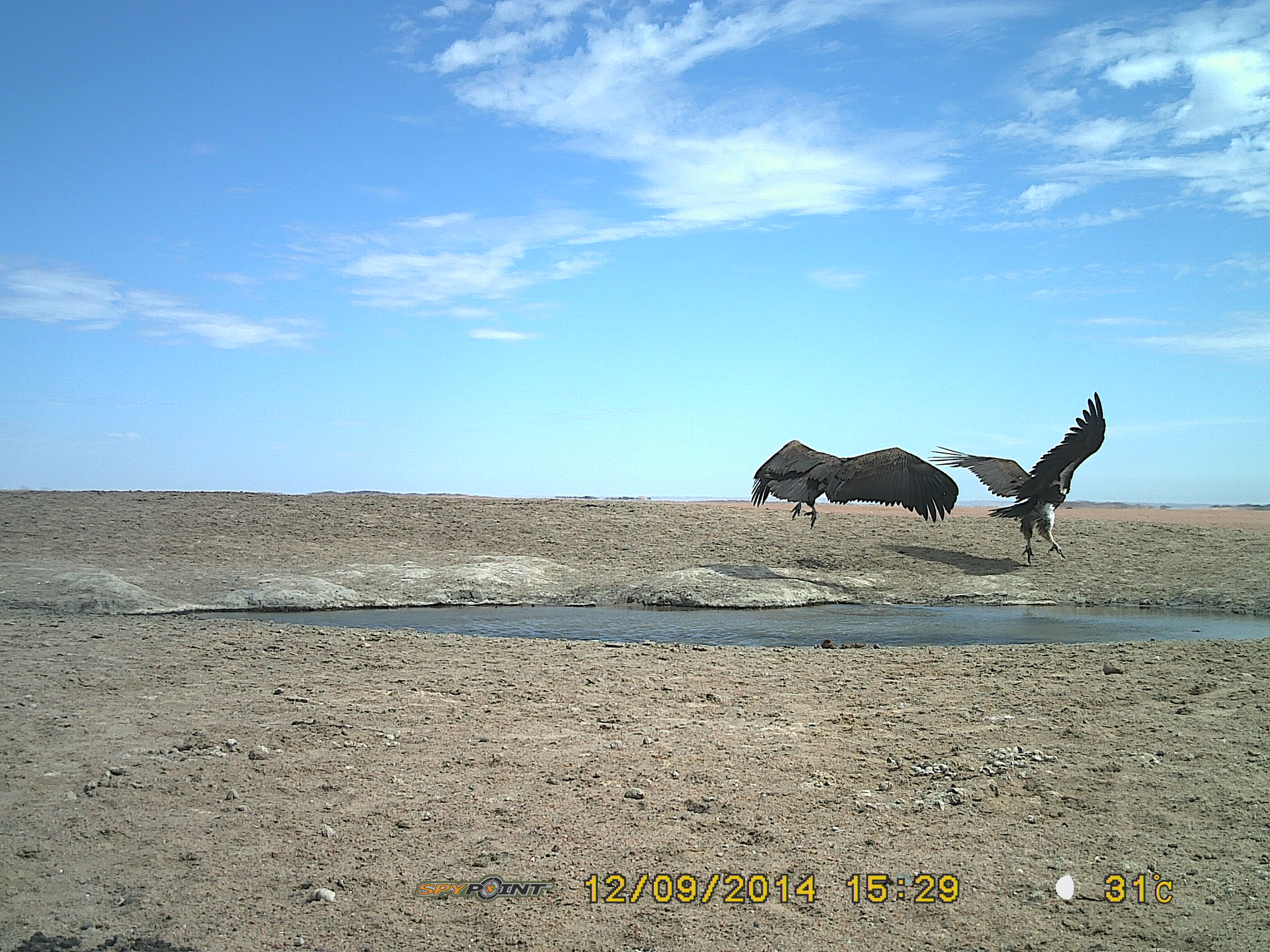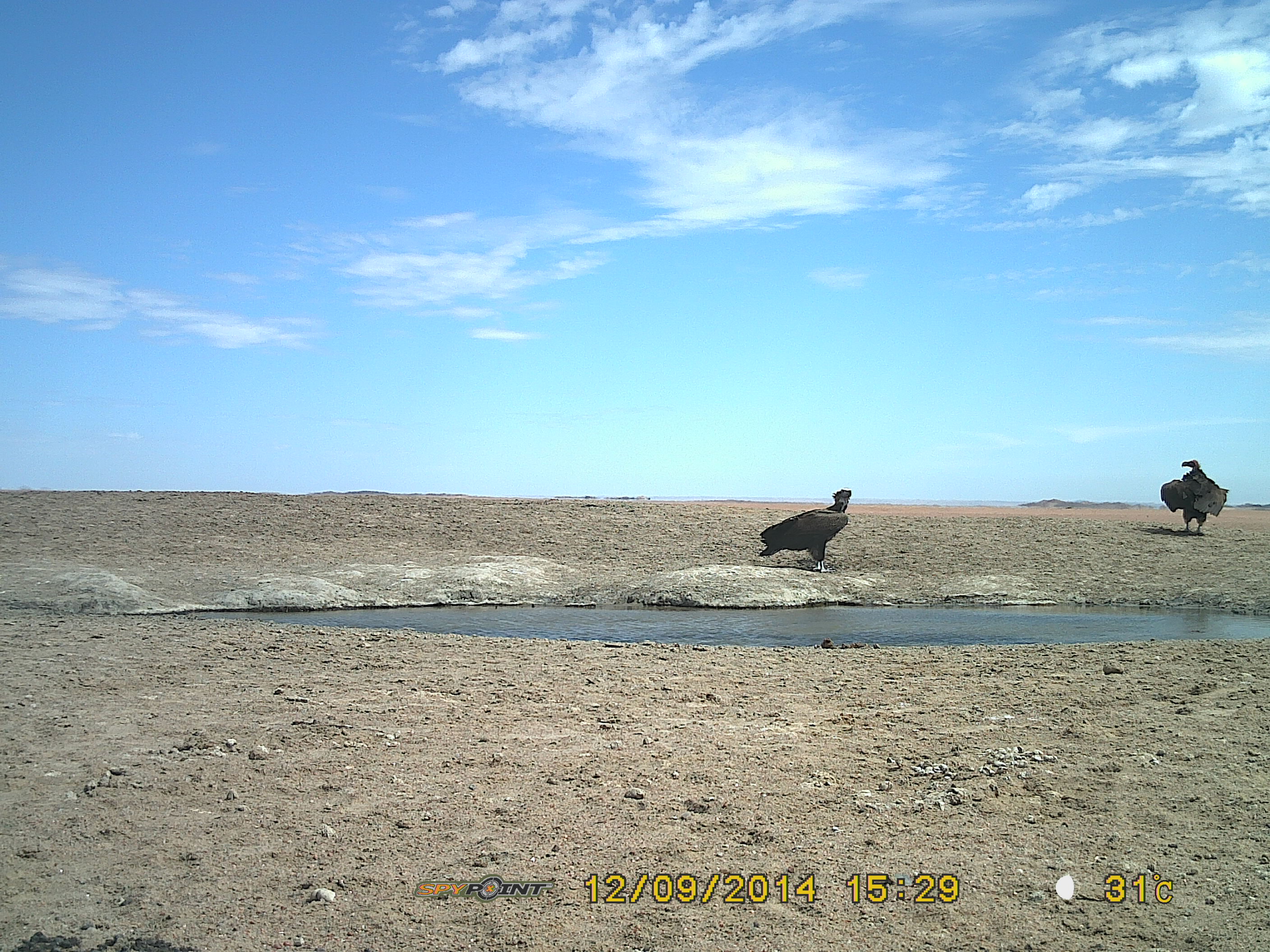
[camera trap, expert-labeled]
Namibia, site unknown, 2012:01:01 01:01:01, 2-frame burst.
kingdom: Animalia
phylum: Chordata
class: Aves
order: Accipitriformes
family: Accipitridae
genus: Torgos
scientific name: Torgos tracheliotos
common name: lappet-faced vulture